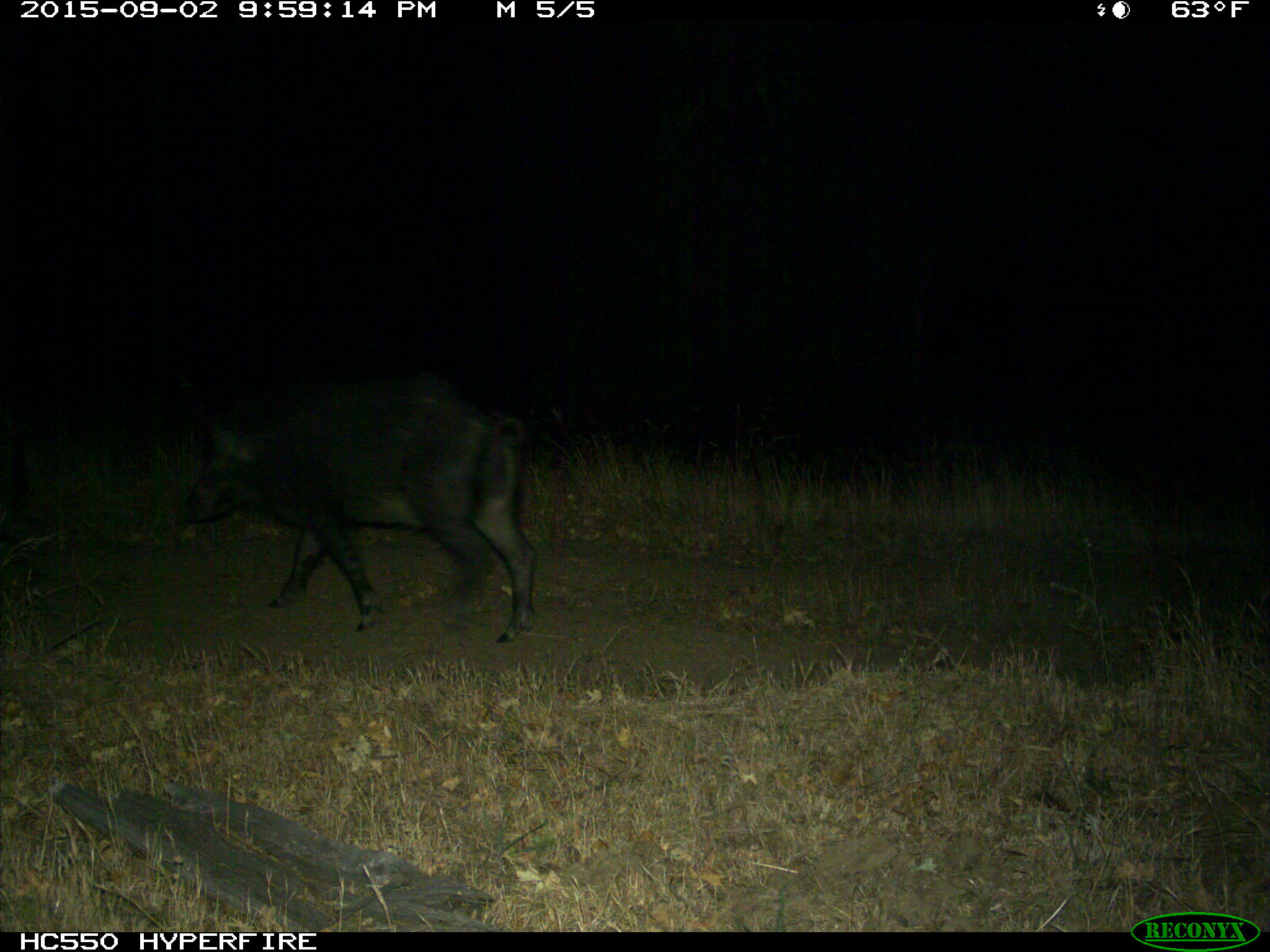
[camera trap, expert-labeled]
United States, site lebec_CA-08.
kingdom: Animalia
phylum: Chordata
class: Mammalia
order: Artiodactyla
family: Suidae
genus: Sus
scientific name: Sus scrofa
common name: wild boar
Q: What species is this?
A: Sus scrofa (wild boar).